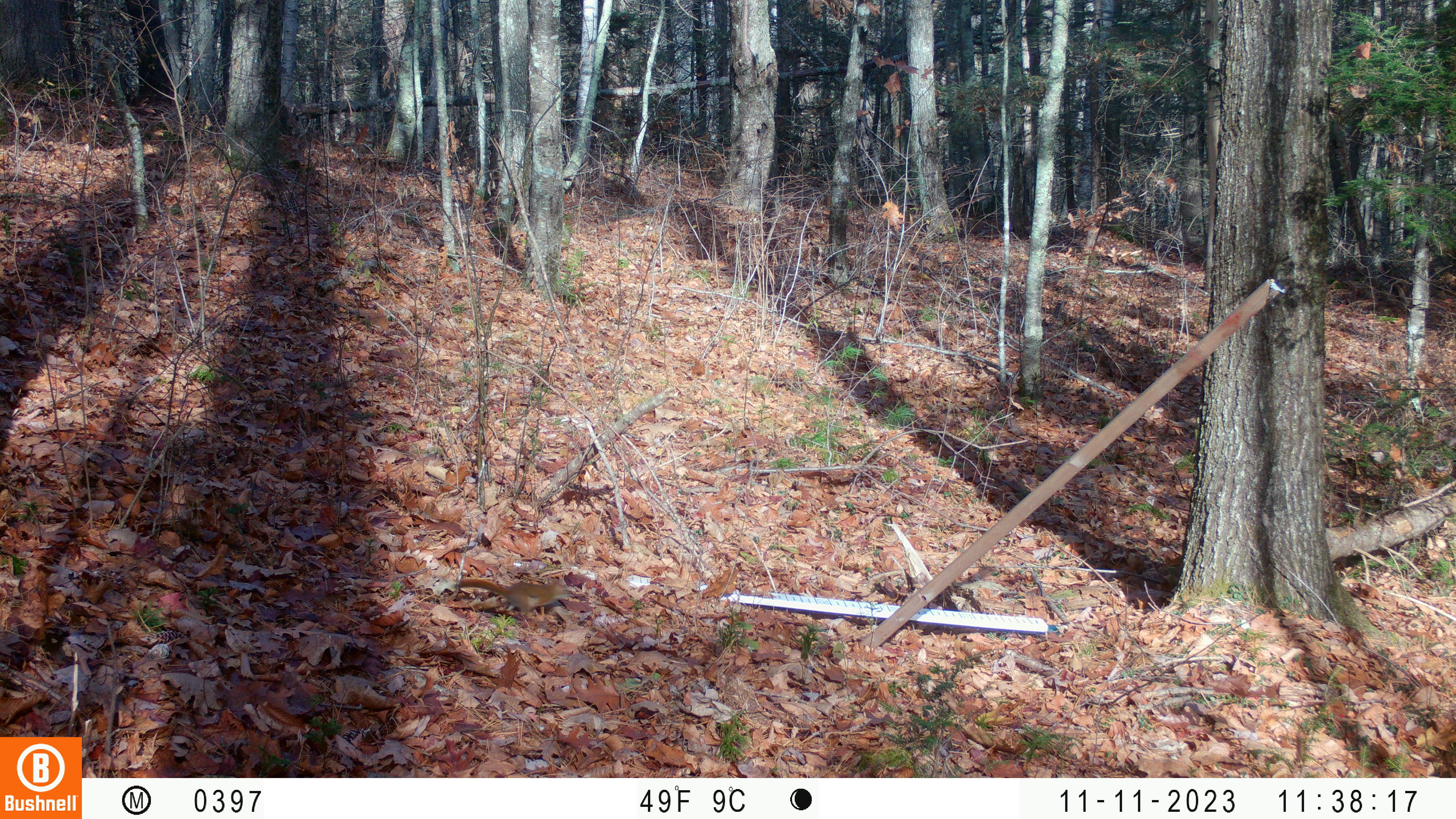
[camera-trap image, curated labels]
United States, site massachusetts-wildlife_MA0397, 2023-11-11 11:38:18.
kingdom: Animalia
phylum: Chordata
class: Mammalia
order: Rodentia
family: Sciuridae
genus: Tamiasciurus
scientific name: Tamiasciurus hudsonicus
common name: red squirrel